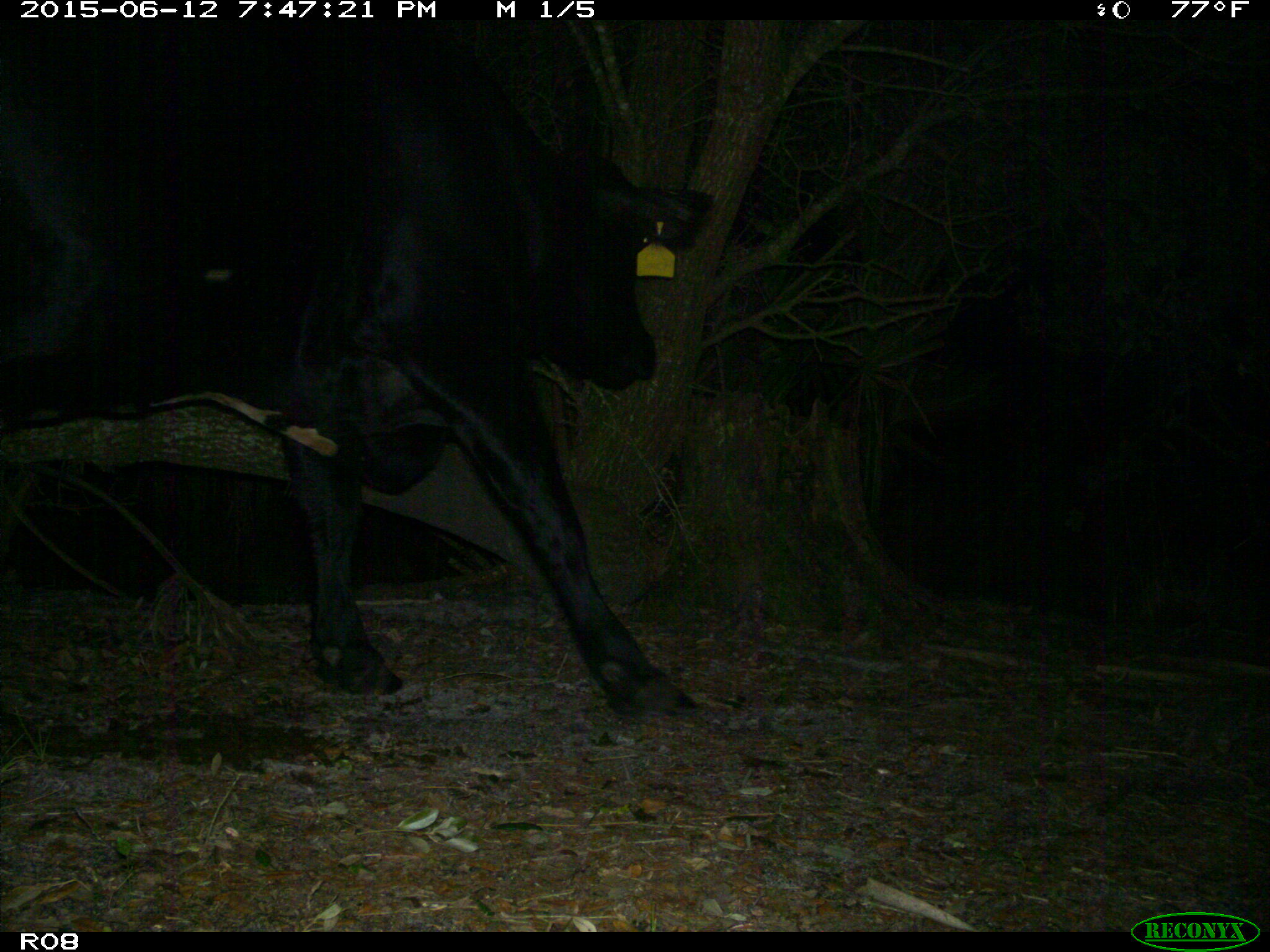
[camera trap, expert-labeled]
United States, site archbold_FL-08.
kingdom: Animalia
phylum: Chordata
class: Mammalia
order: Artiodactyla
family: Bovidae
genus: Bos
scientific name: Bos taurus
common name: domestic cow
Bos taurus (domestic cow).